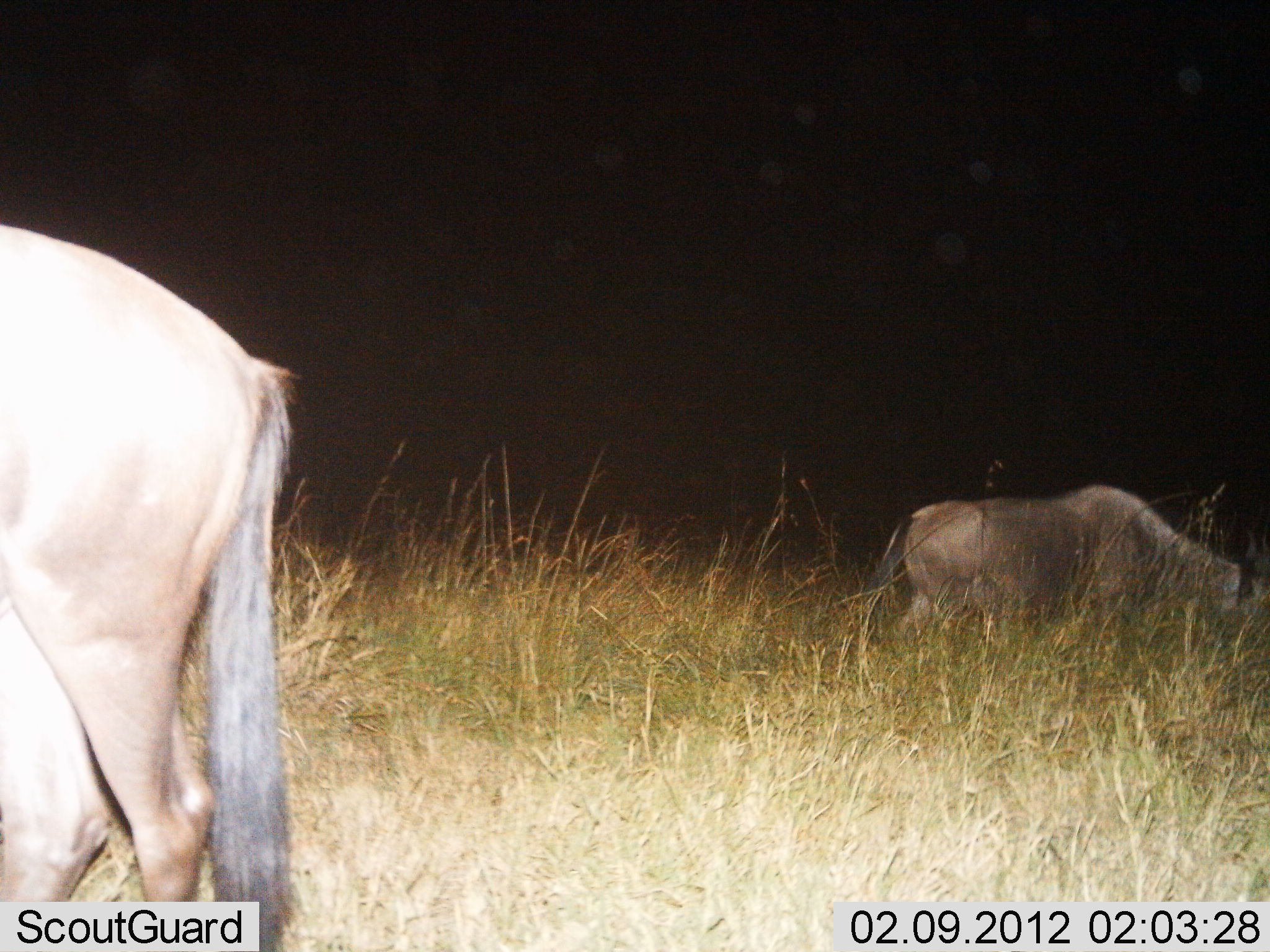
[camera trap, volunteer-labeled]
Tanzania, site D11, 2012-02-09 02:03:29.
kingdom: Animalia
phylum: Chordata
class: Mammalia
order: Artiodactyla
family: Bovidae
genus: Connochaetes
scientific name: Connochaetes taurinus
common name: blue wildebeest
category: wildebeest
Wildebeest (blue wildebeest) (Connochaetes taurinus), count 2. Behavior (volunteer vote fractions): standing 52%, resting 5%, moving 0%, interacting 0%. Young present (vote fraction): 0%. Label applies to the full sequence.